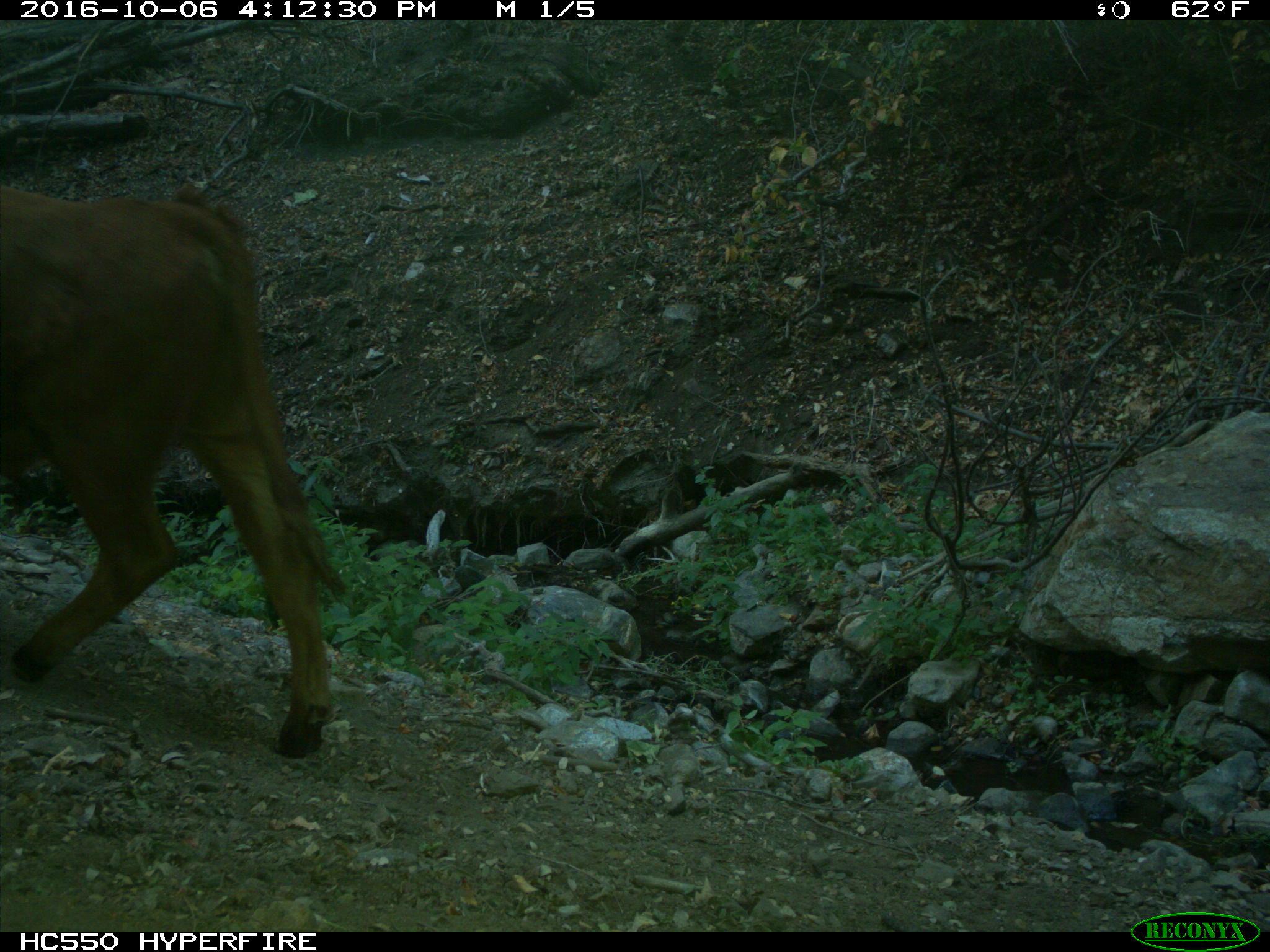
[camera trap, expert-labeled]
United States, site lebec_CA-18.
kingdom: Animalia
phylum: Chordata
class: Mammalia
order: Artiodactyla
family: Bovidae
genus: Bos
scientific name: Bos taurus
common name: domestic cow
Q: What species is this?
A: Bos taurus (domestic cow).